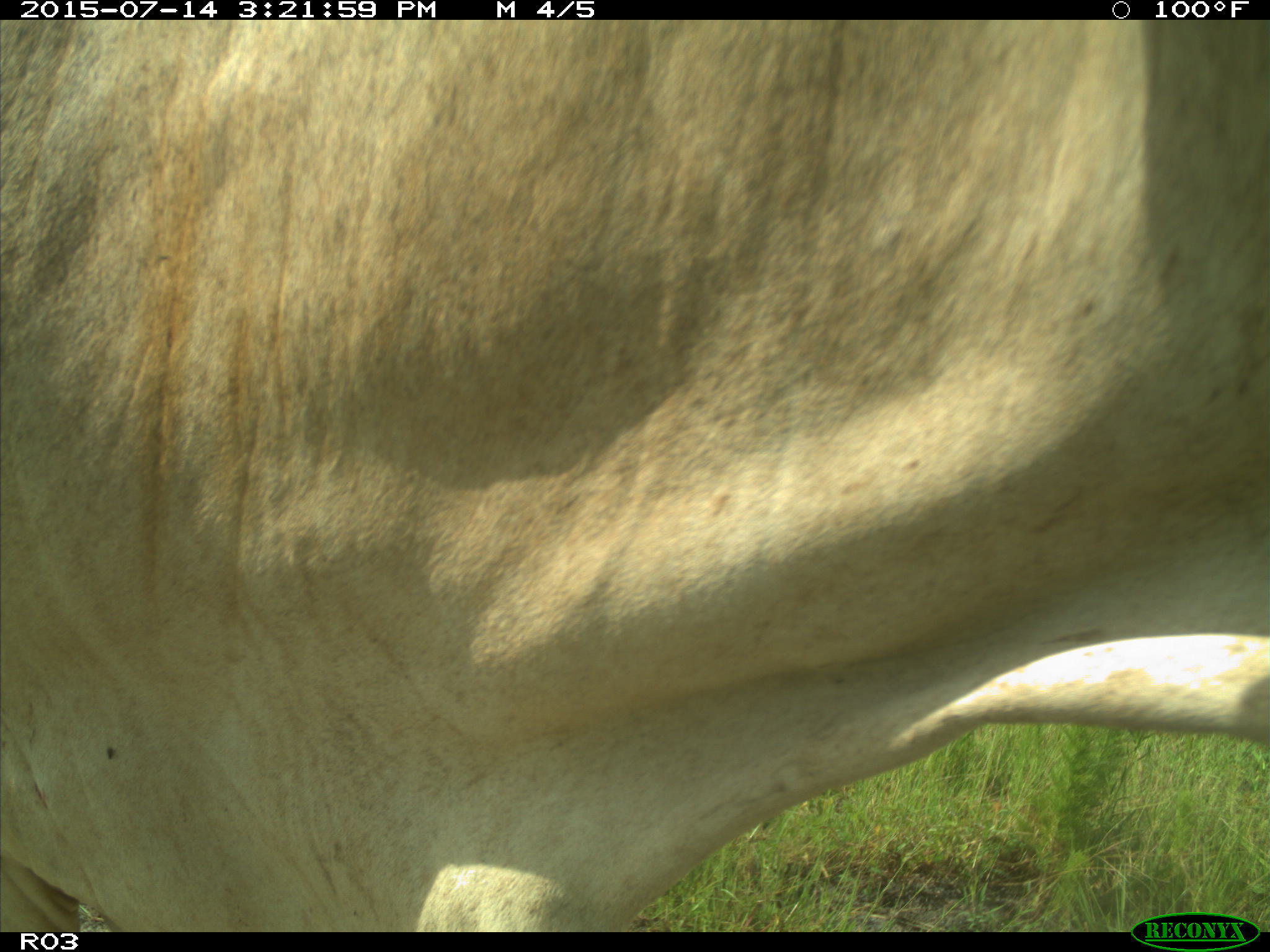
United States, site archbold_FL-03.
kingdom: Animalia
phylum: Chordata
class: Mammalia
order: Artiodactyla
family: Bovidae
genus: Bos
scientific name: Bos taurus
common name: domestic cow